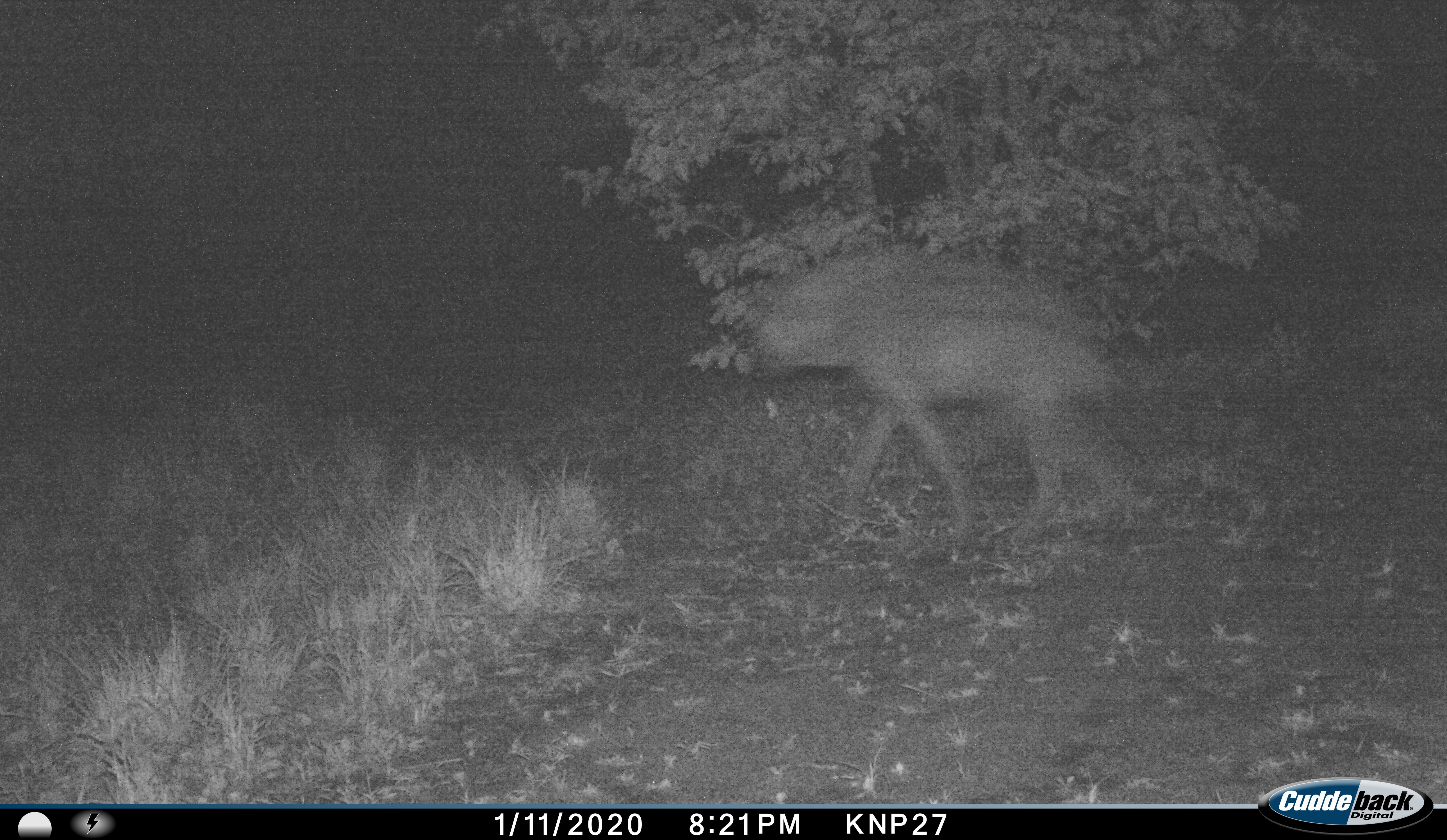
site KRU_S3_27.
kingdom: Animalia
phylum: Chordata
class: Mammalia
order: Carnivora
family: Hyaenidae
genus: Crocuta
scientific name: Crocuta crocuta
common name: spotted hyena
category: hyenaspotted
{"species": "hyenaspotted (spotted hyena) (Crocuta crocuta)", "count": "1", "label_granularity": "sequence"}